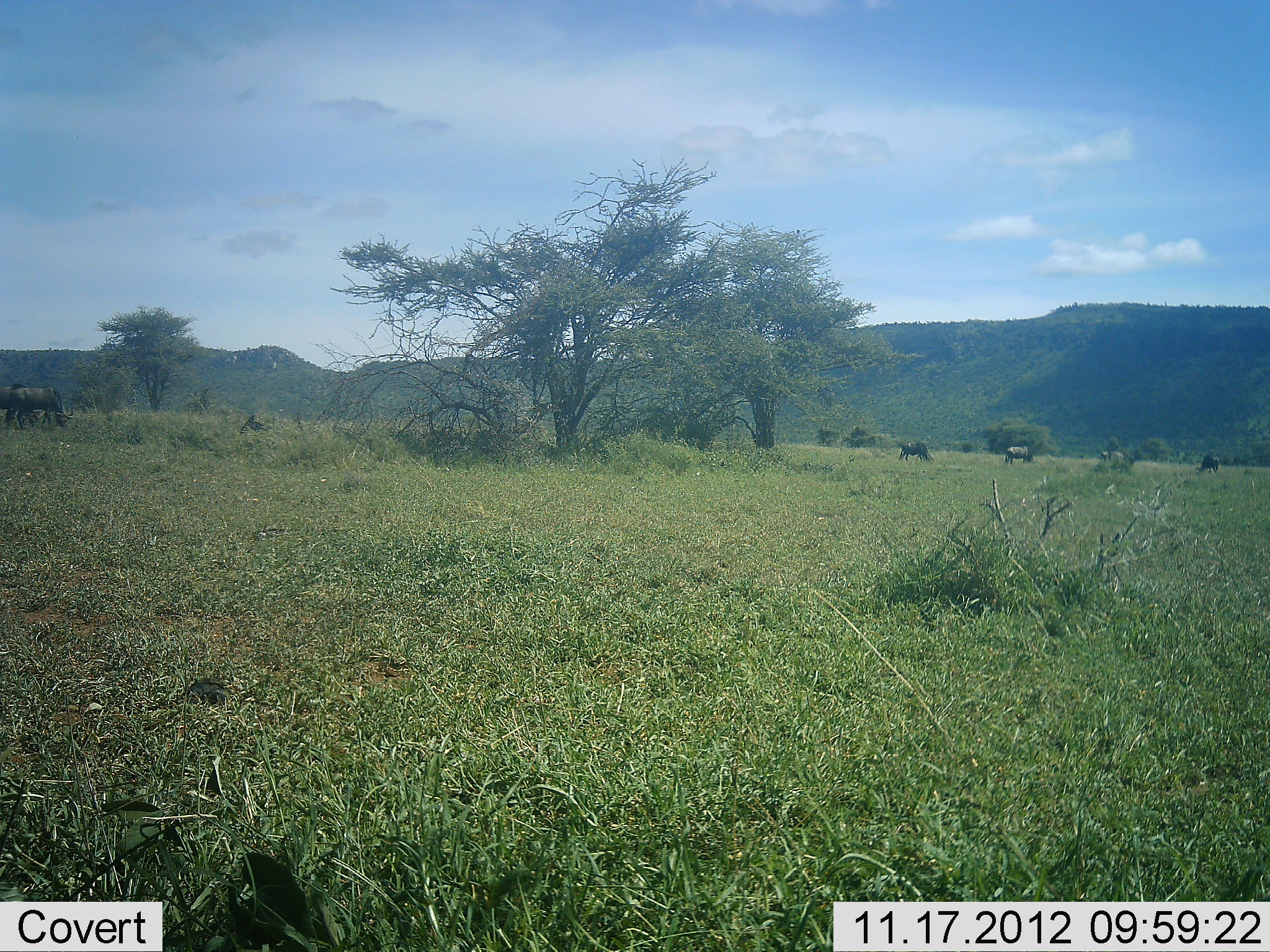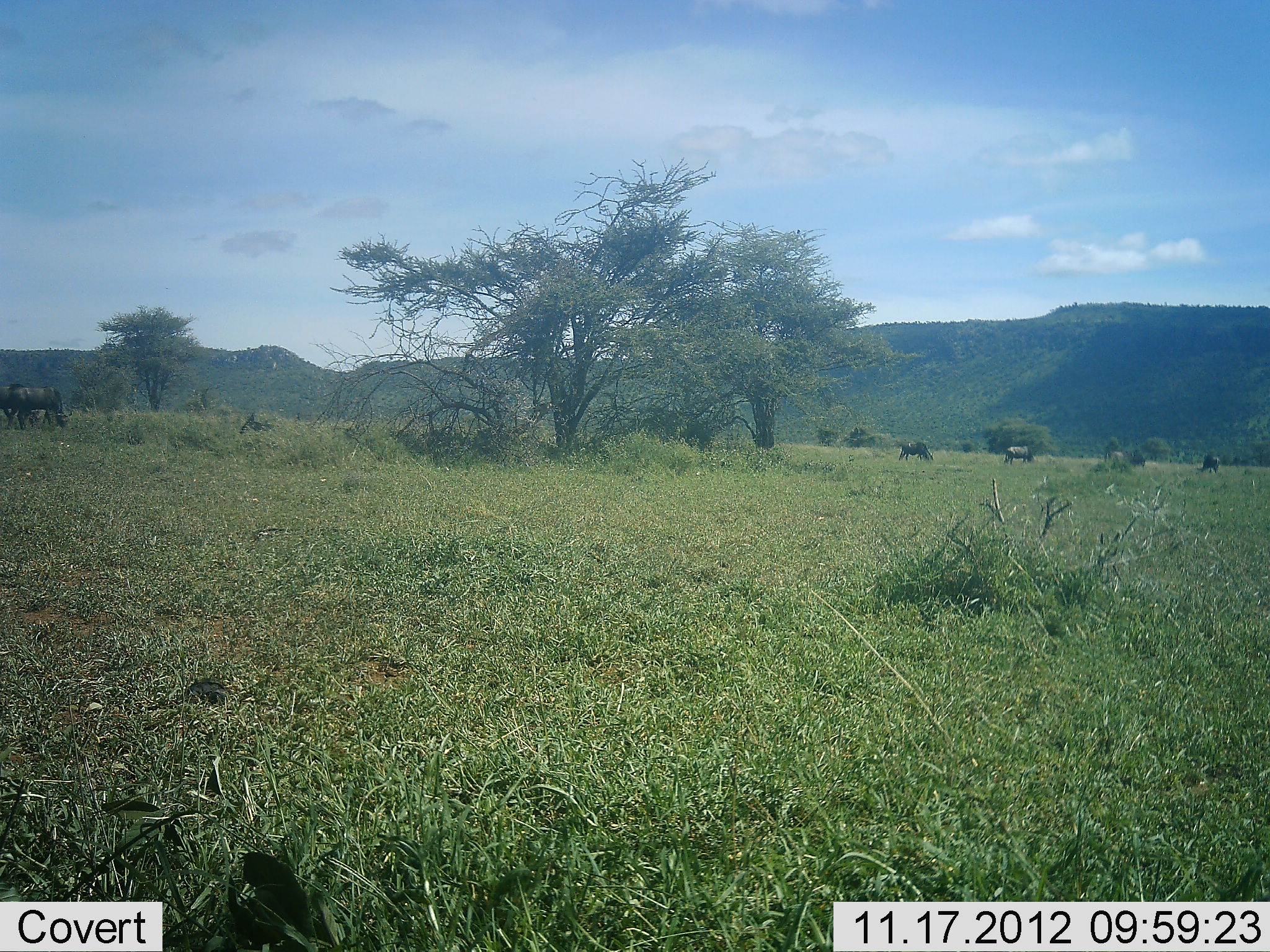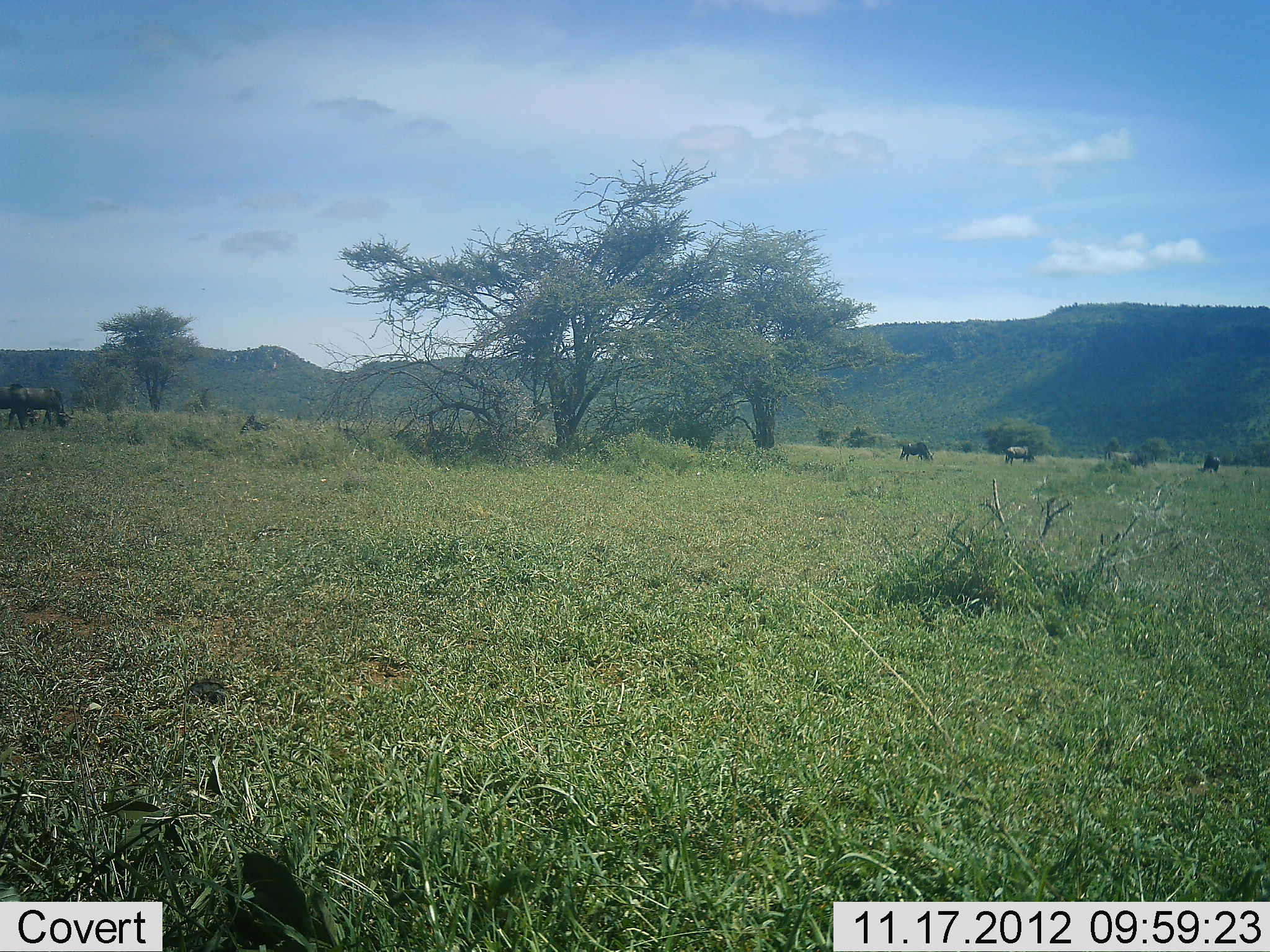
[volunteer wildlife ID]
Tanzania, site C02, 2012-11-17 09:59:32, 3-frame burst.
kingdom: Animalia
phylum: Chordata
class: Mammalia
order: Artiodactyla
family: Bovidae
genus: Connochaetes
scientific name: Connochaetes taurinus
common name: blue wildebeest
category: wildebeest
Wildebeest (blue wildebeest) (Connochaetes taurinus), count 7. Behavior (volunteer vote fractions): standing 50%, resting 20%, moving 20%, interacting 0%. Young present (vote fraction): 0%. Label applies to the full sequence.